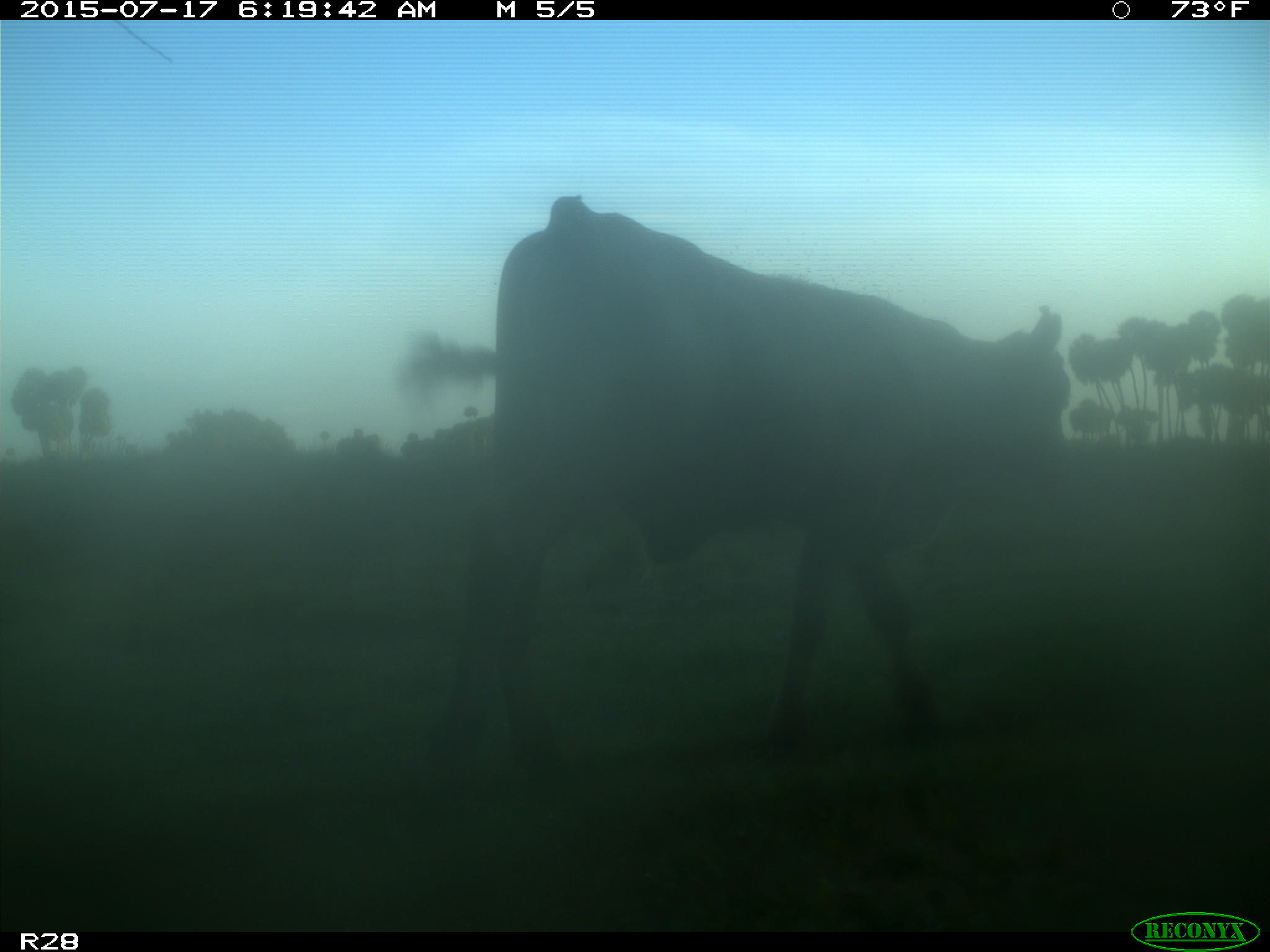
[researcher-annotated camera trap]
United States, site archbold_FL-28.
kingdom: Animalia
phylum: Chordata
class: Mammalia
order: Artiodactyla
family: Bovidae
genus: Bos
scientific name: Bos taurus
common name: domestic cow